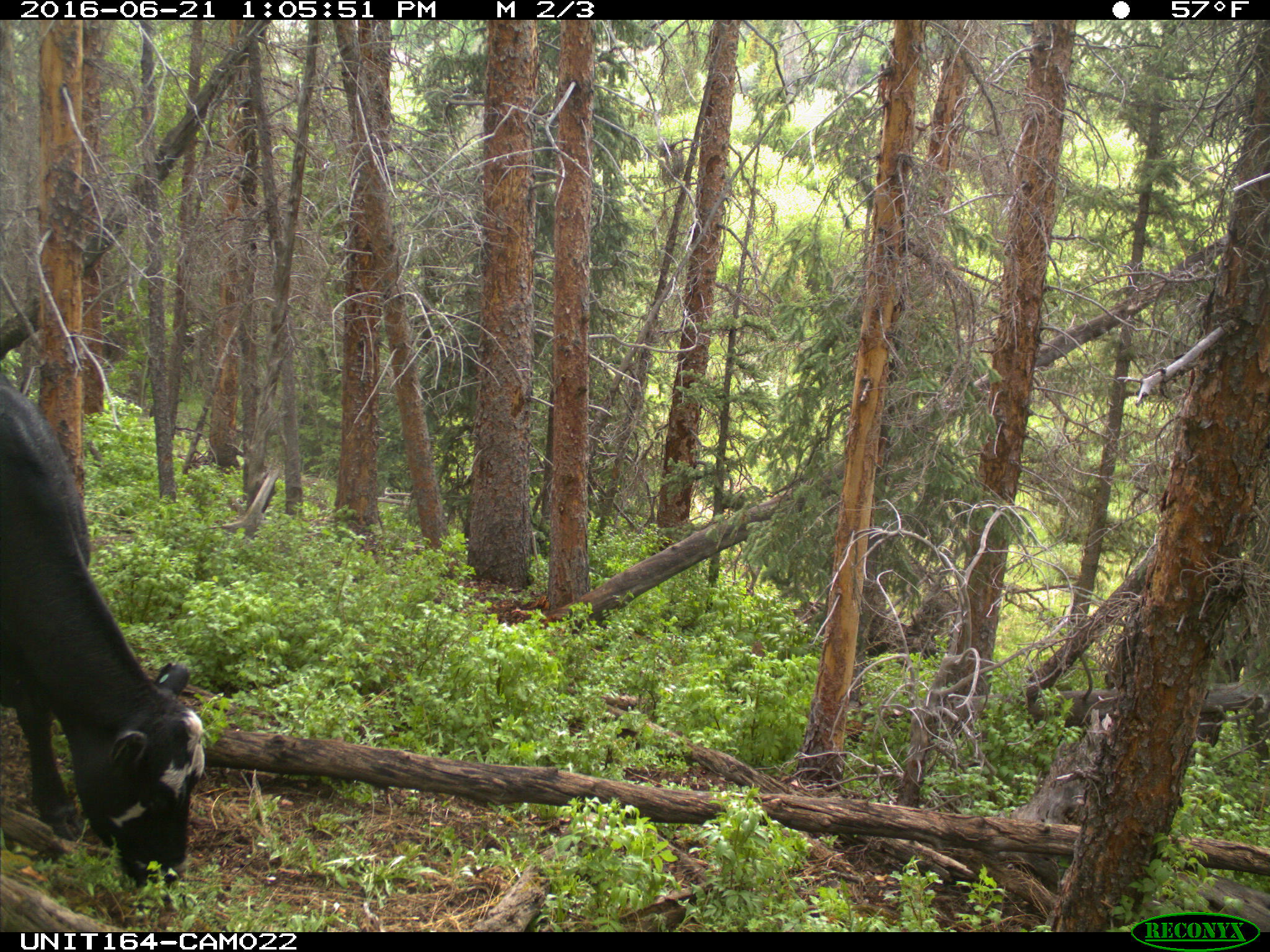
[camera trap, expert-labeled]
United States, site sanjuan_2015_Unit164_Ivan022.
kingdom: Animalia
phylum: Chordata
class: Mammalia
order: Artiodactyla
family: Bovidae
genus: Bos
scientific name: Bos taurus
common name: domestic cow